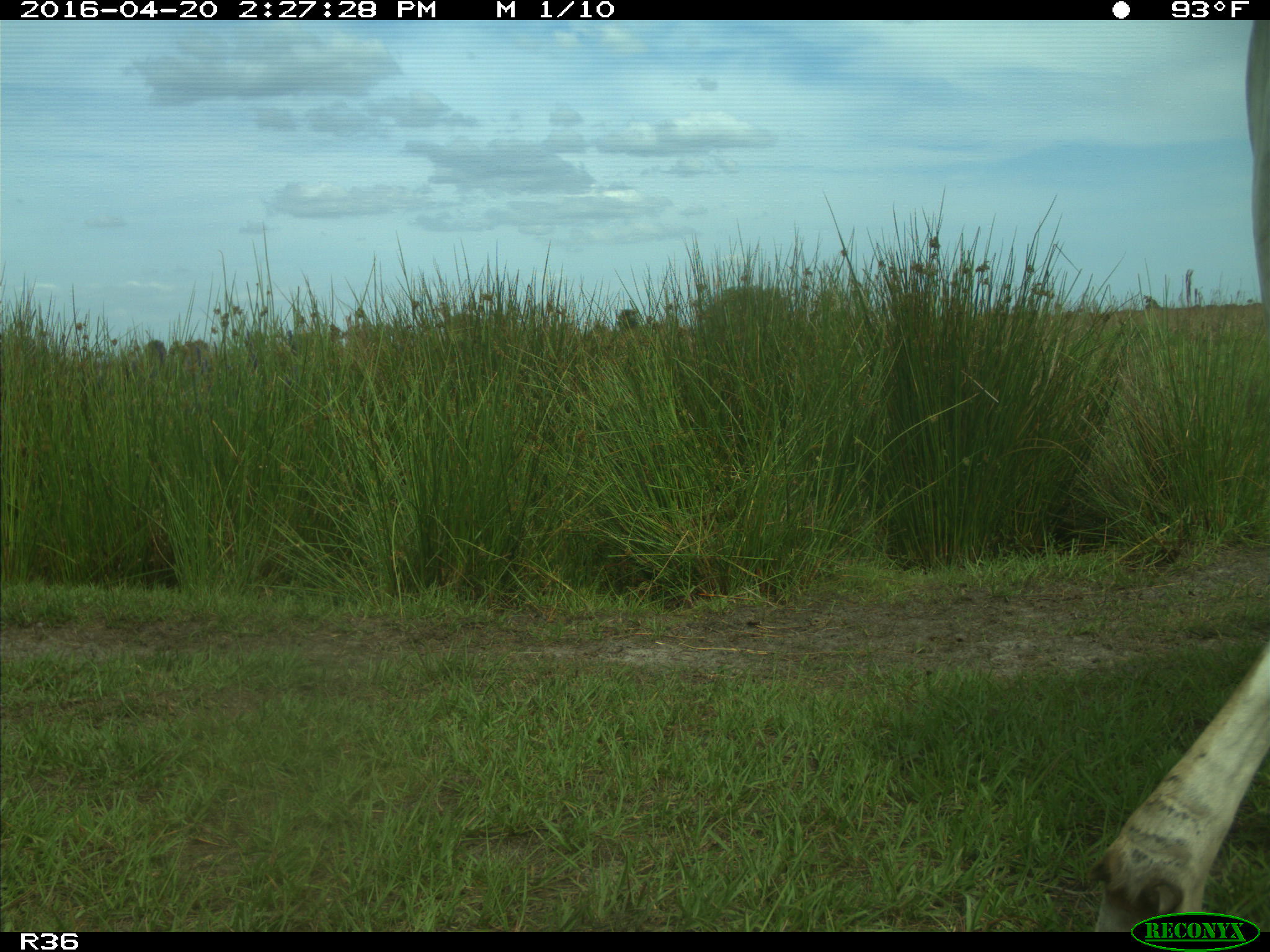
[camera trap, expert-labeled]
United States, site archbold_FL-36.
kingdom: Animalia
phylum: Chordata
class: Mammalia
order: Artiodactyla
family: Bovidae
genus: Bos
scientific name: Bos taurus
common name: domestic cow